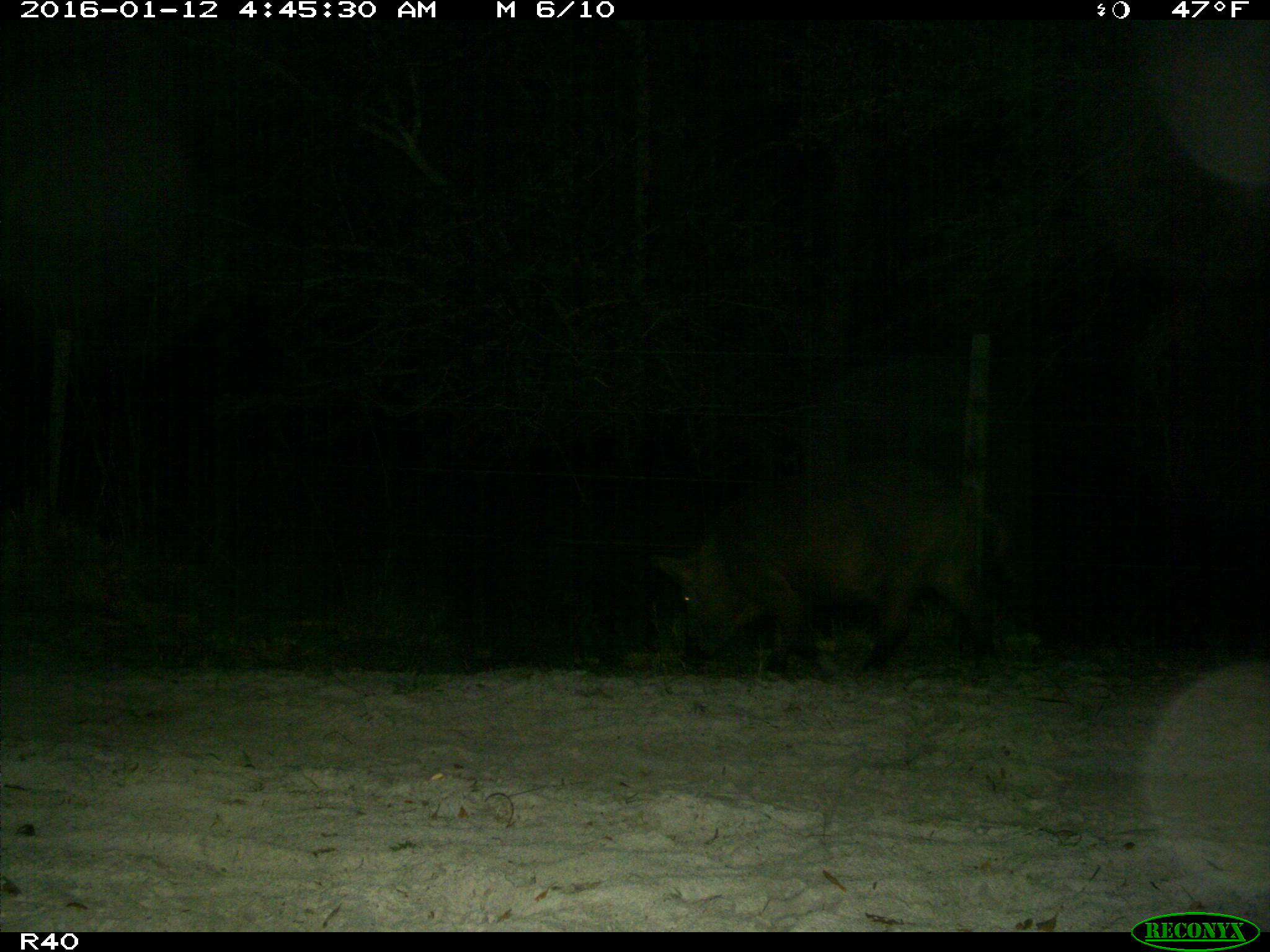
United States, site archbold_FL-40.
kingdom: Animalia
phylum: Chordata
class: Mammalia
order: Artiodactyla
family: Suidae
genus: Sus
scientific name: Sus scrofa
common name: wild boar